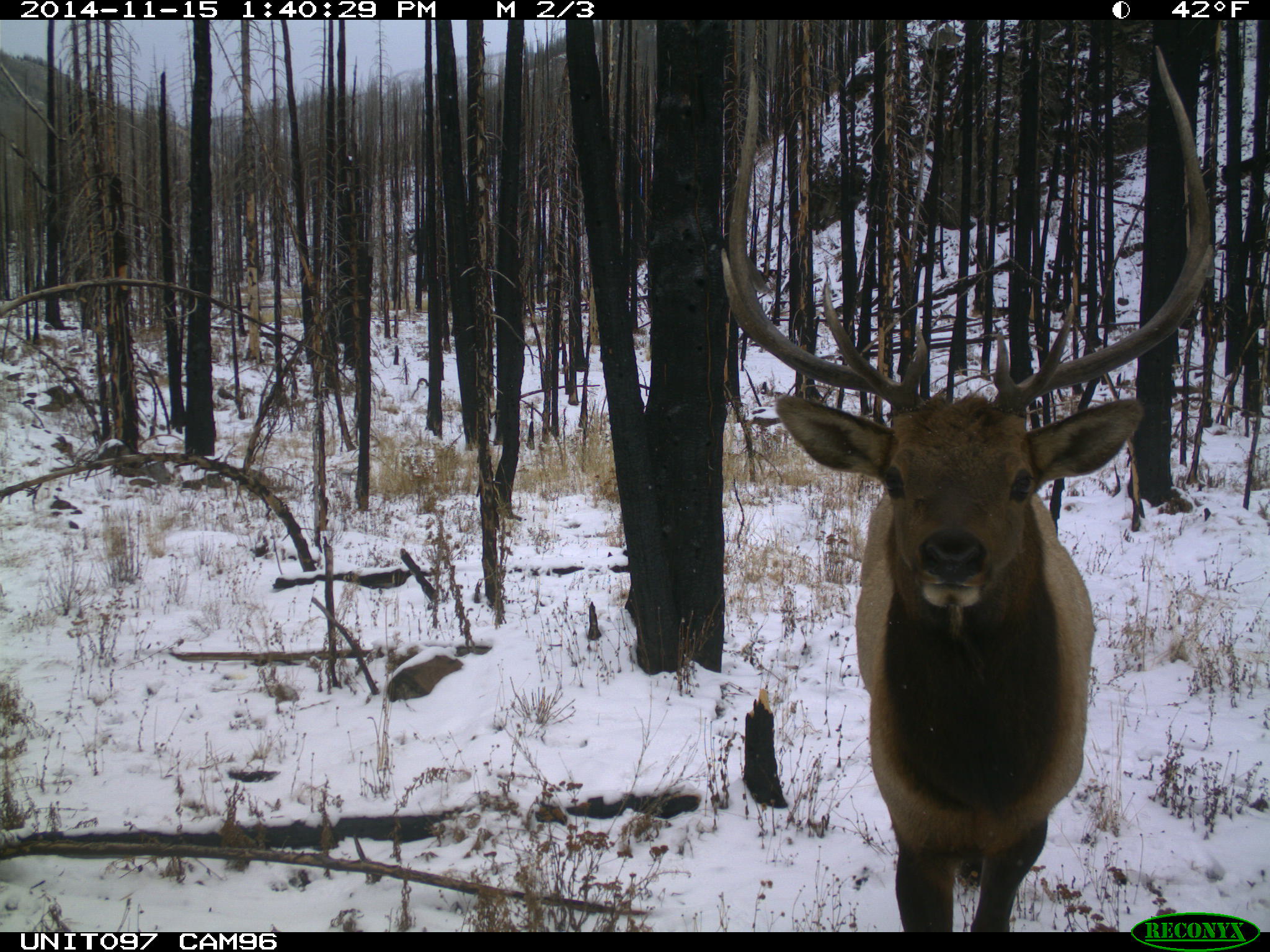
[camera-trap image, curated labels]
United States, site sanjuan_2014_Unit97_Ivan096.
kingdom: Animalia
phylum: Chordata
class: Mammalia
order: Artiodactyla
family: Cervidae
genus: Cervus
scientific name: Cervus elaphus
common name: red deer